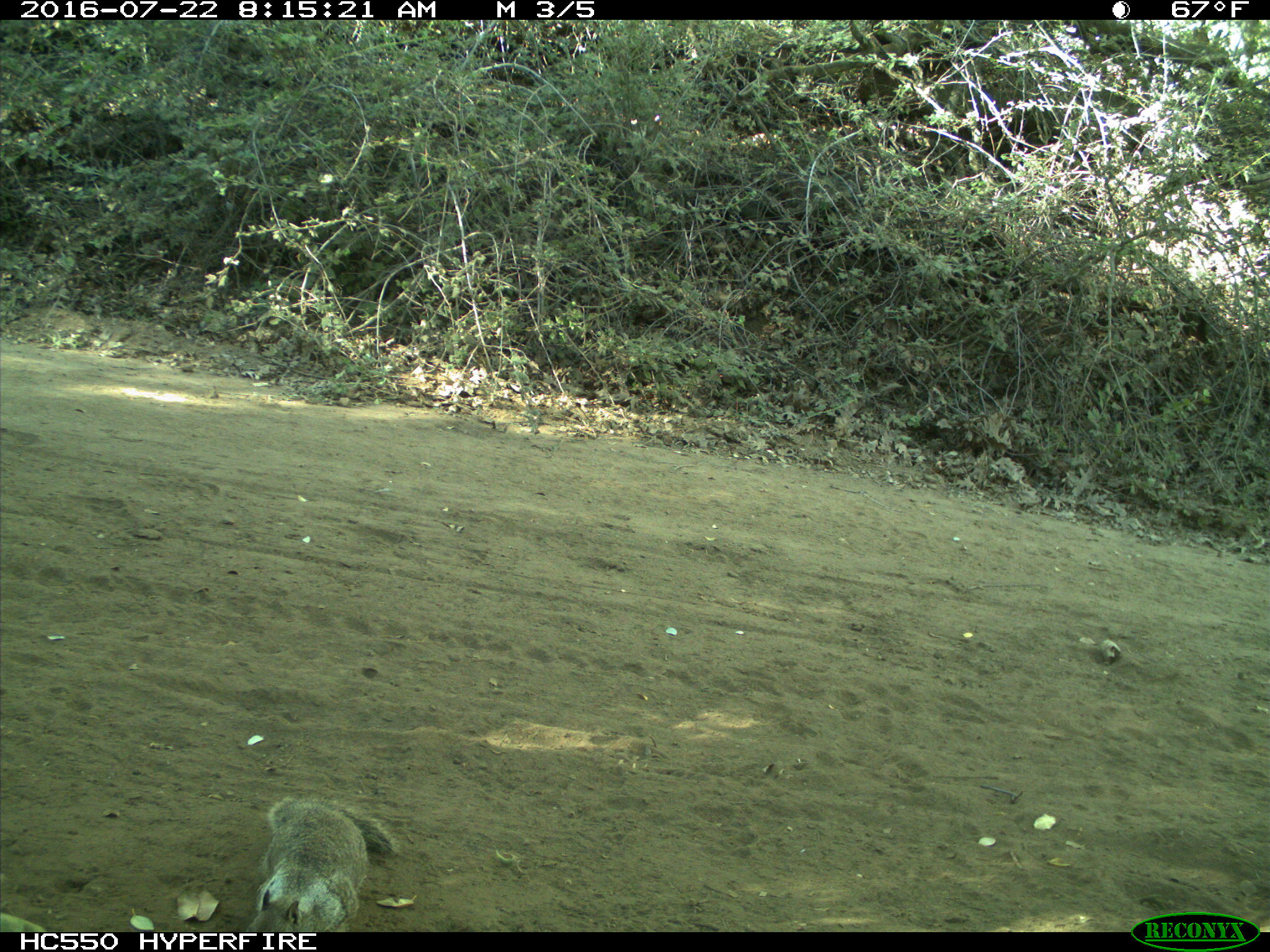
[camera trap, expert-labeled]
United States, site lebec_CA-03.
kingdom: Animalia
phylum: Chordata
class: Mammalia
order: Rodentia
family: Sciuridae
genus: Otospermophilus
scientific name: Otospermophilus beecheyi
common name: california ground squirrel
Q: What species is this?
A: Otospermophilus beecheyi (california ground squirrel).